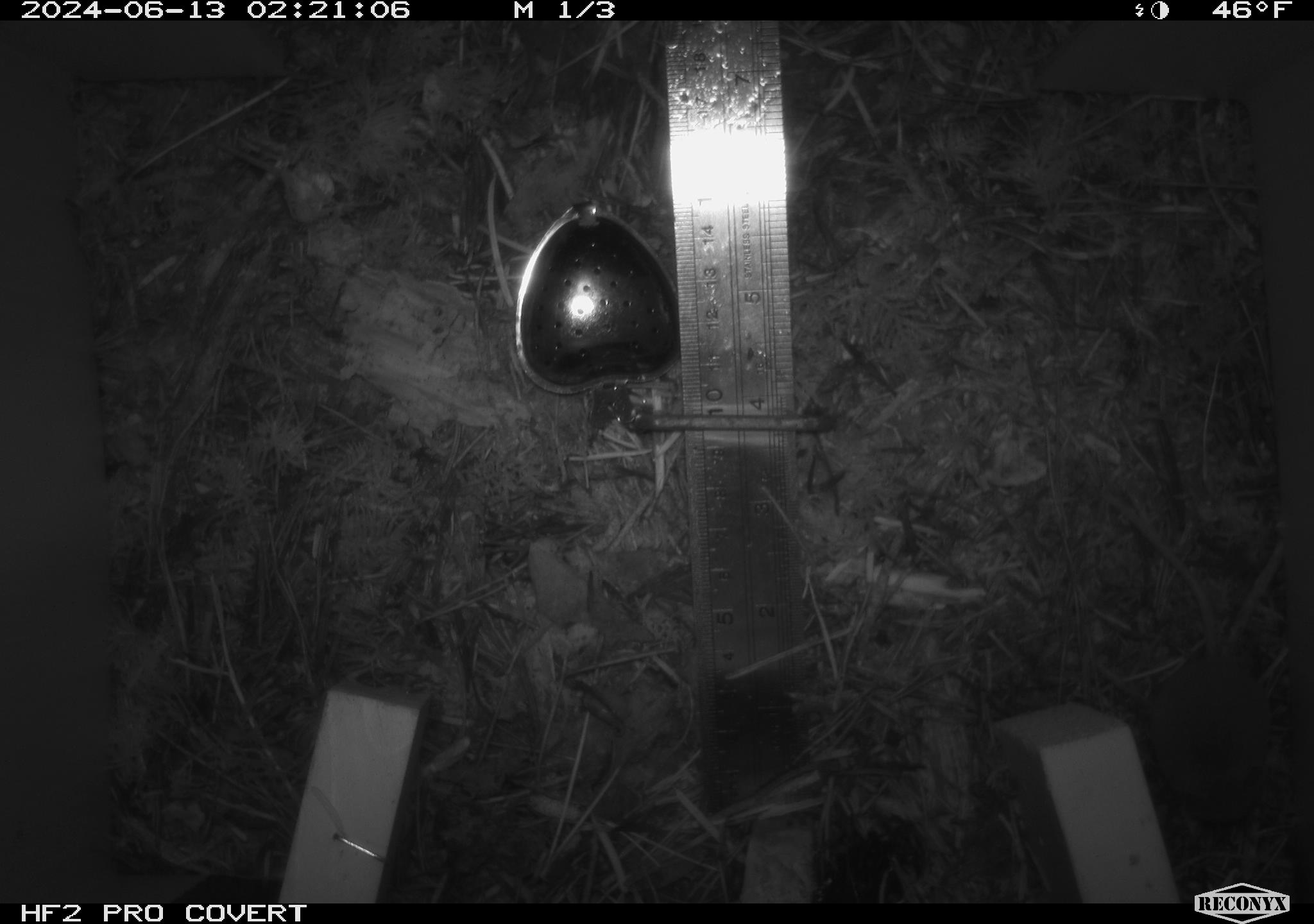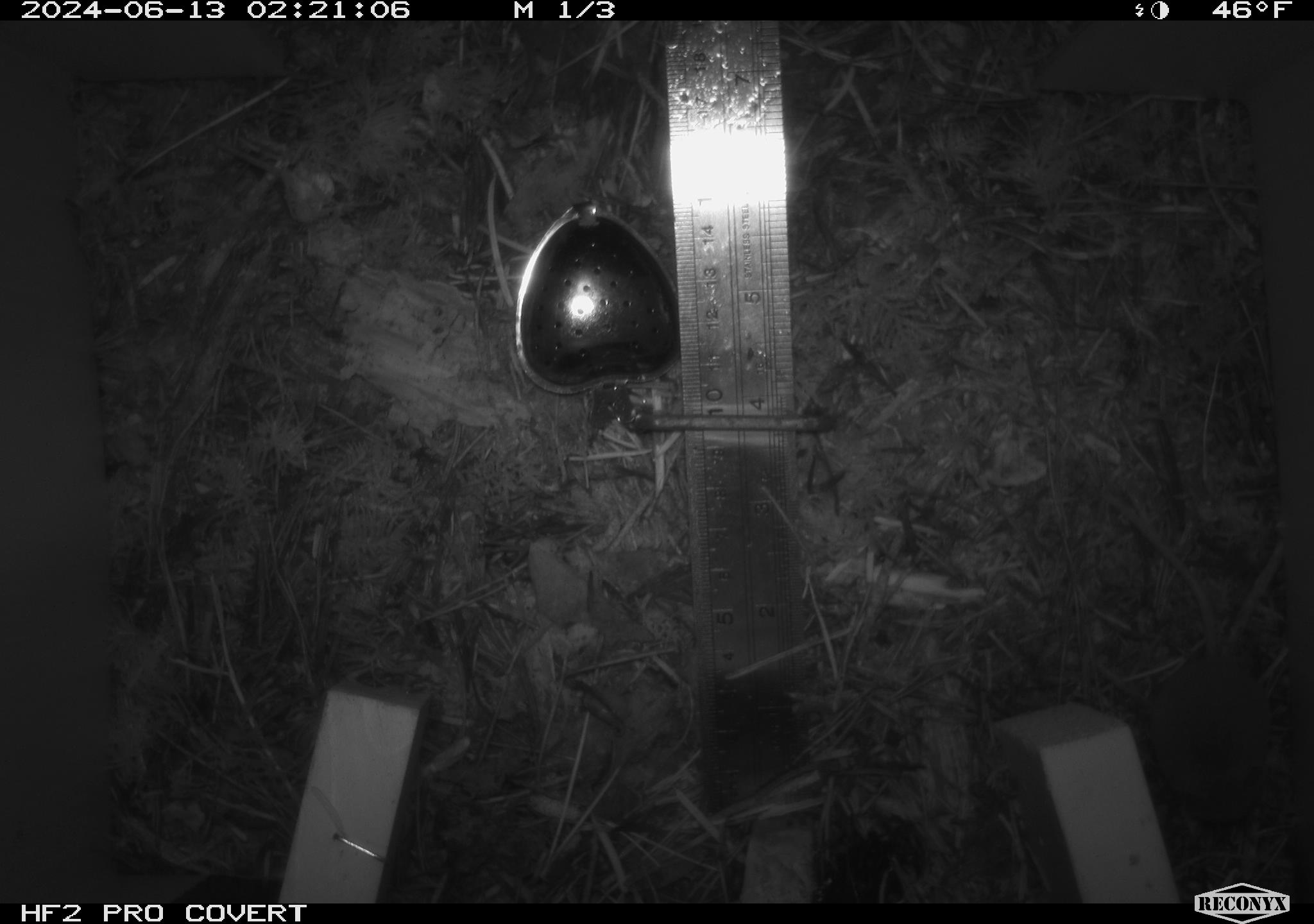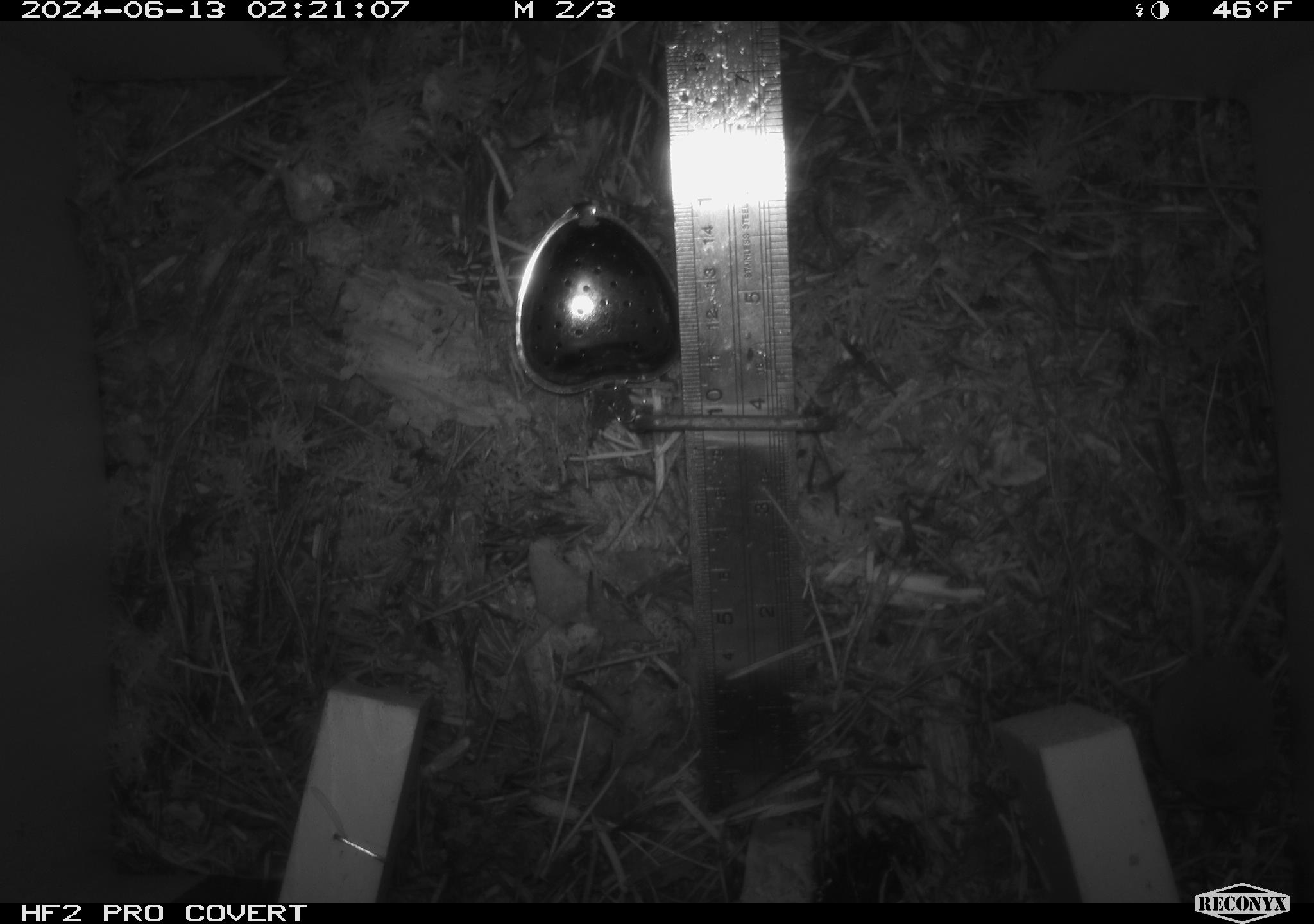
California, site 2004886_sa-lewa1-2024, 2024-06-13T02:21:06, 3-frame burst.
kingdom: Animalia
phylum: Chordata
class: Mammalia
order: Eulipotyphla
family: Soricidae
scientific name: Soricidae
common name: shrews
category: soricidae family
Soricidae family (shrews) (Soricidae).